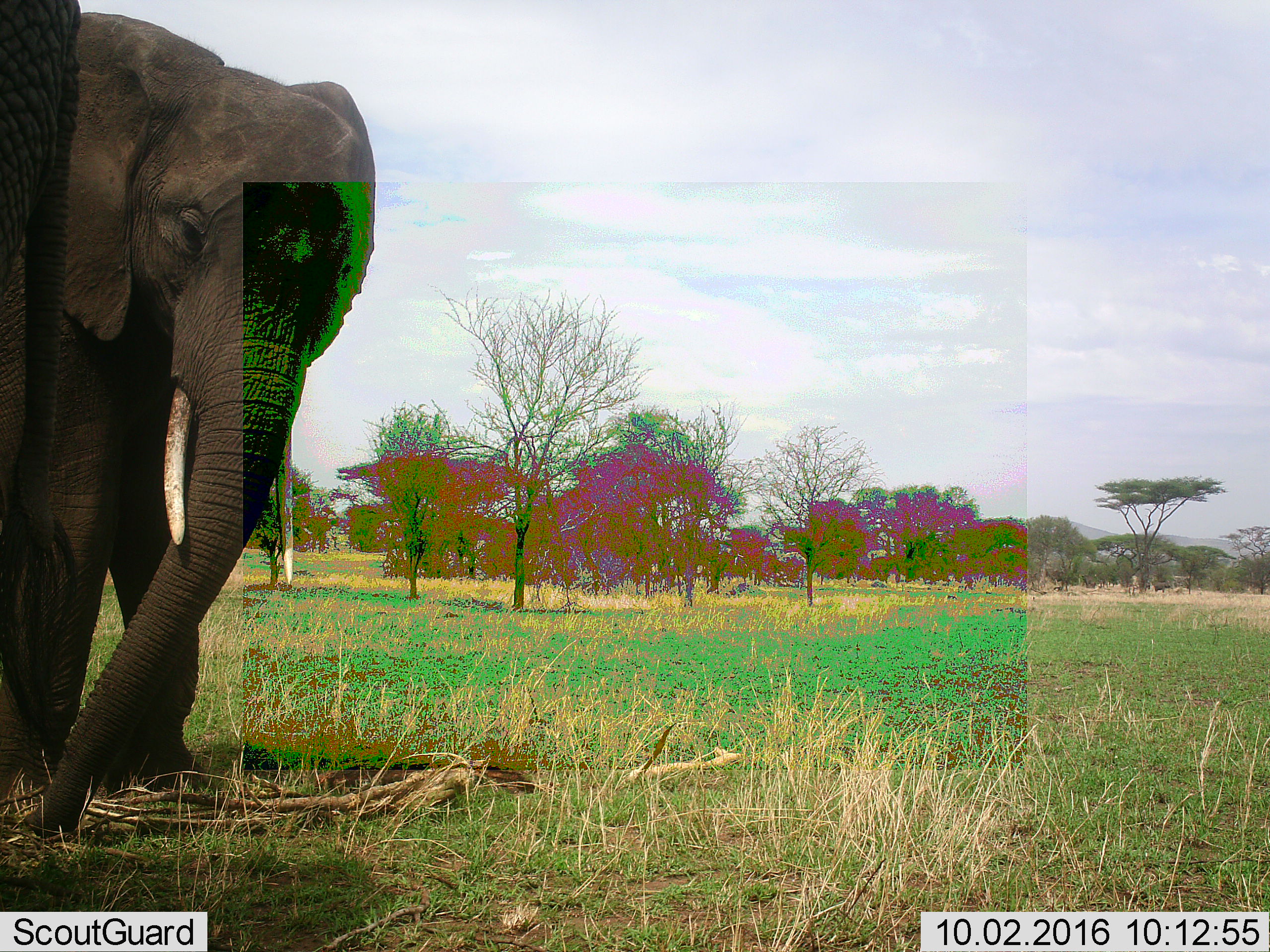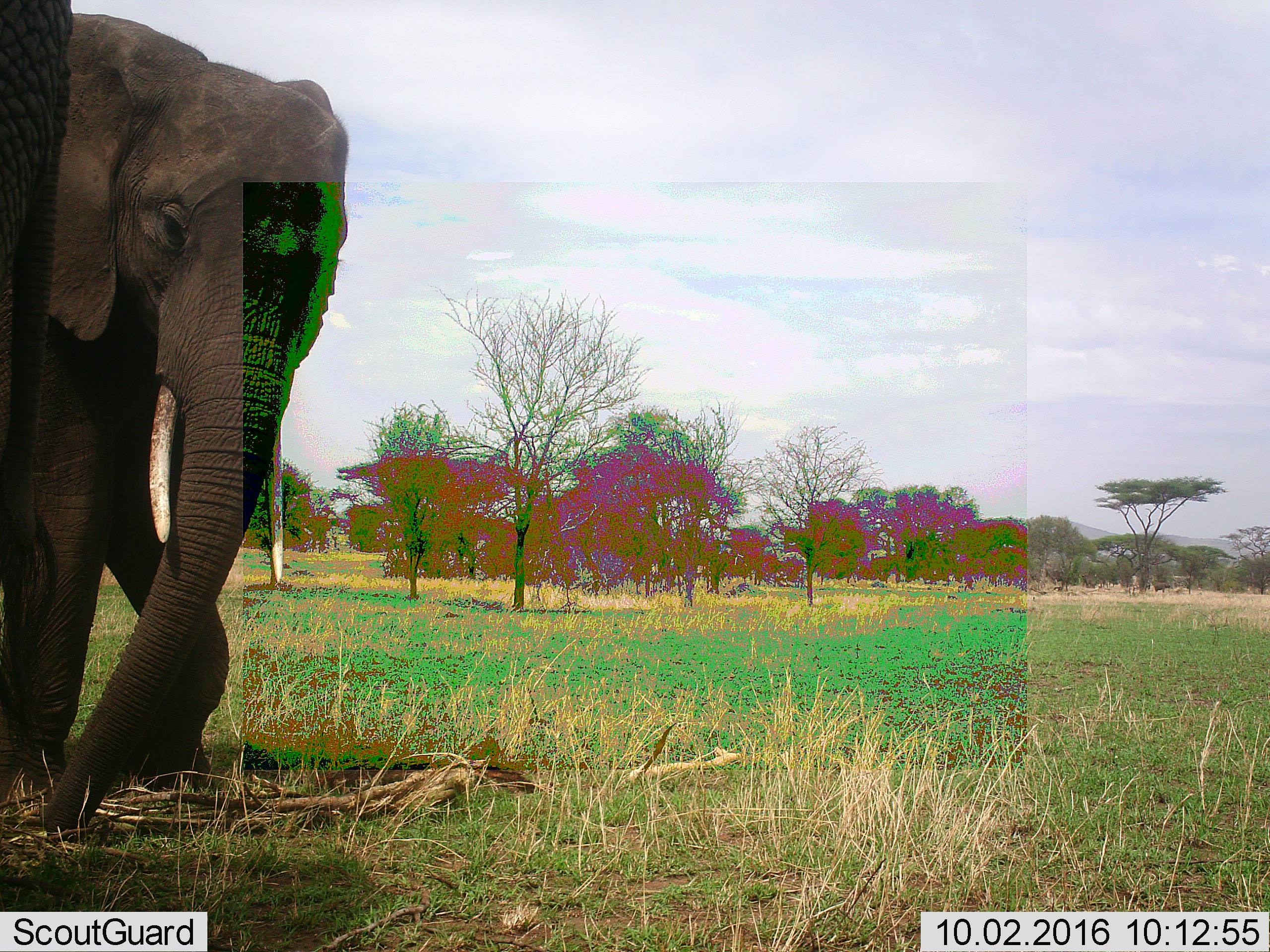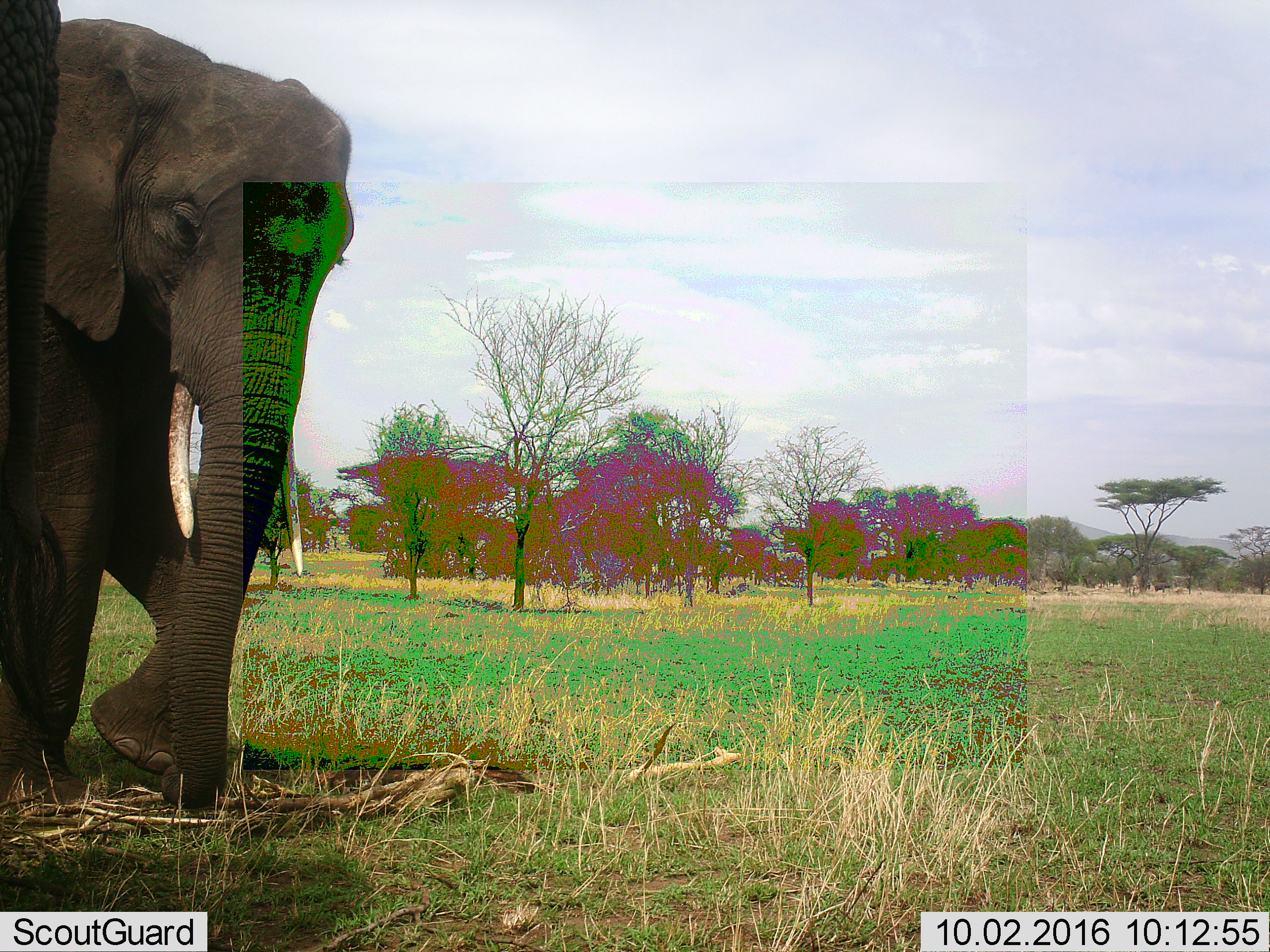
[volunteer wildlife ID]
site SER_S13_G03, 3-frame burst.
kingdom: Animalia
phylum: Chordata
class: Mammalia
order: Proboscidea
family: Elephantidae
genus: Loxodonta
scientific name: Loxodonta africana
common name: african bush elephant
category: elephant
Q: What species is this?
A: Elephant (african bush elephant) (Loxodonta africana).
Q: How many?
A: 1.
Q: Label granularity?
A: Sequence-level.